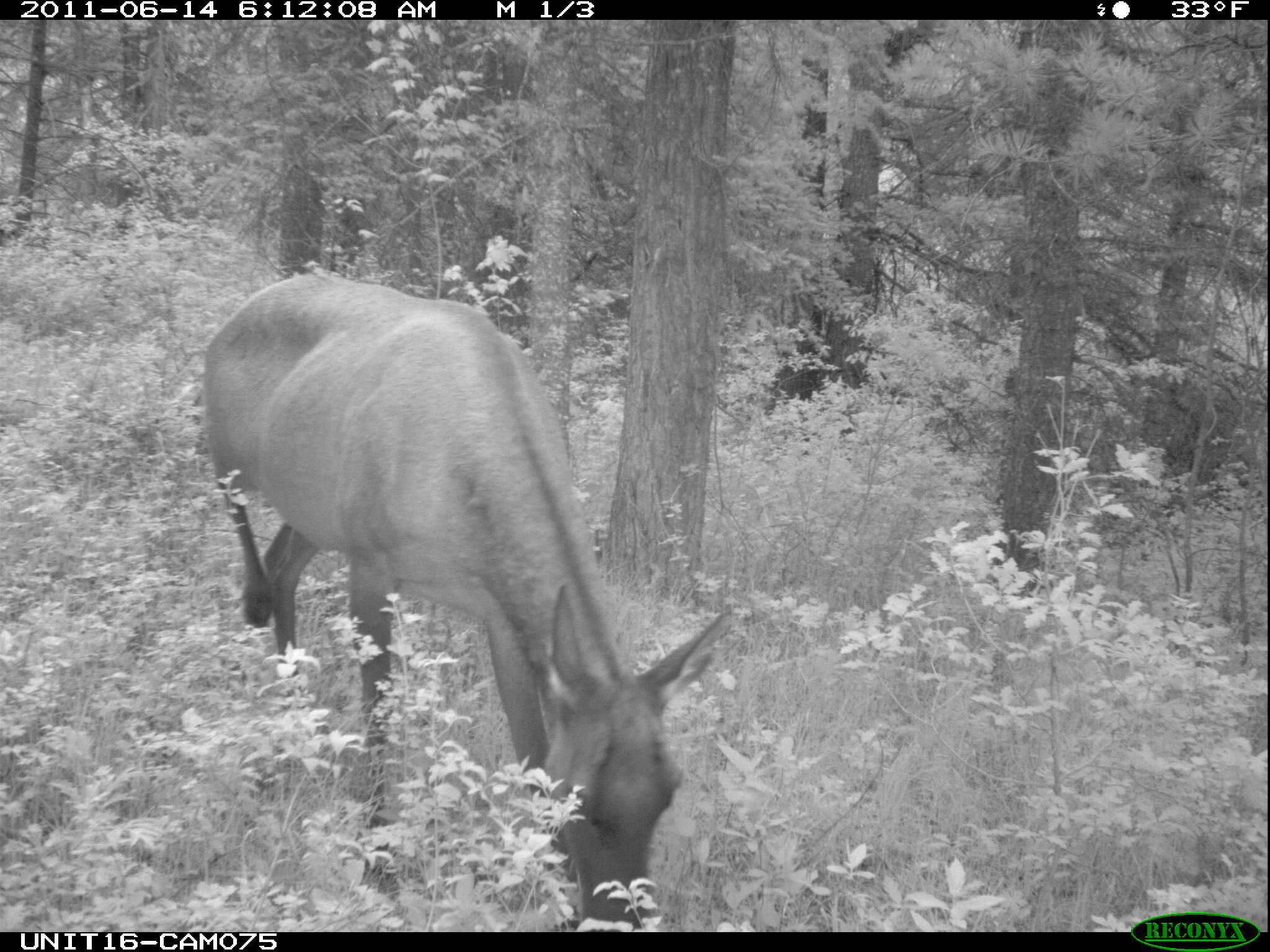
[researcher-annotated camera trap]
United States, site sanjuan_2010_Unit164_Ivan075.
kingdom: Animalia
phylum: Chordata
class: Mammalia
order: Artiodactyla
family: Cervidae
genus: Cervus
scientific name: Cervus elaphus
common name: red deer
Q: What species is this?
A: Cervus elaphus (red deer).